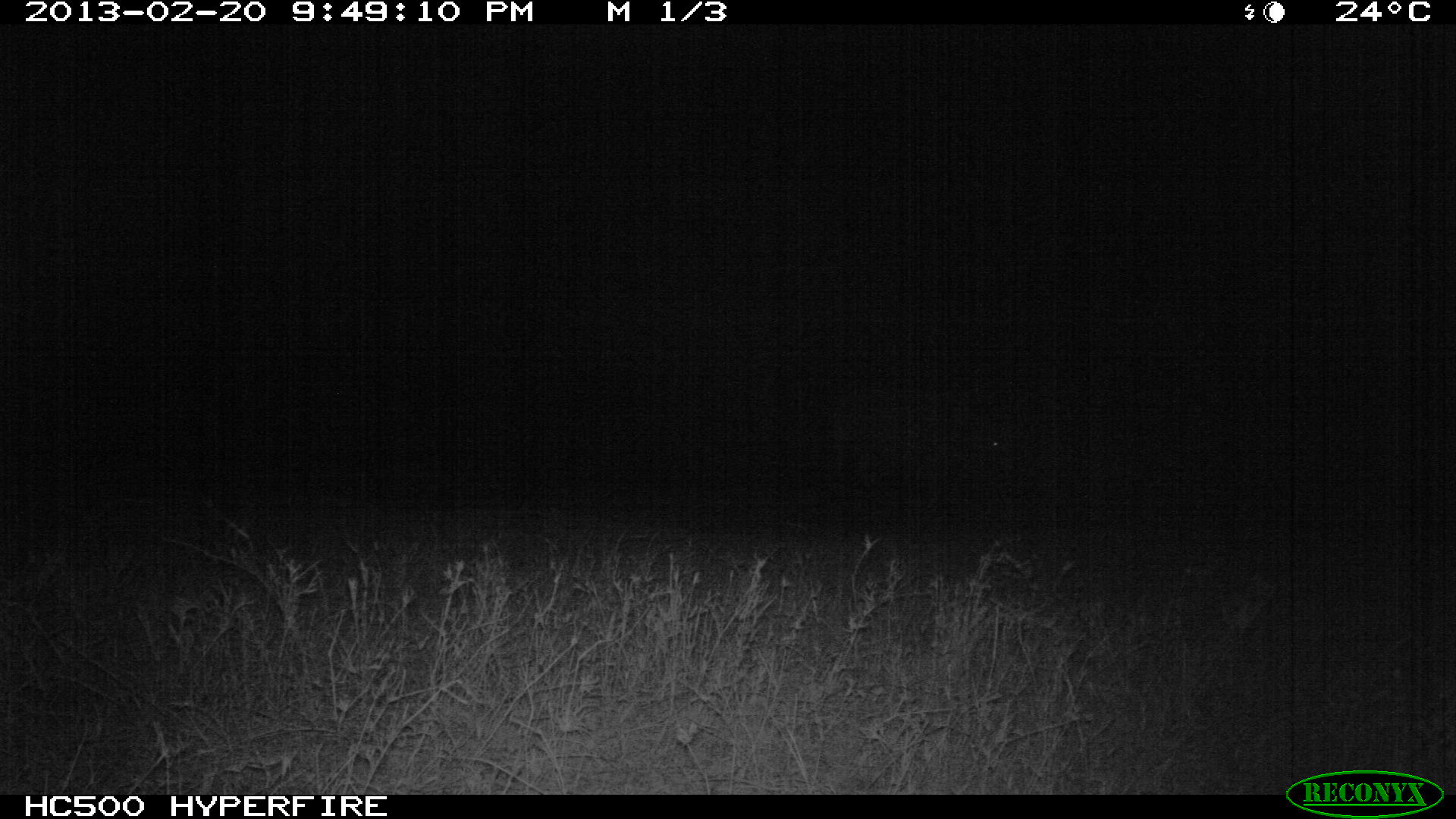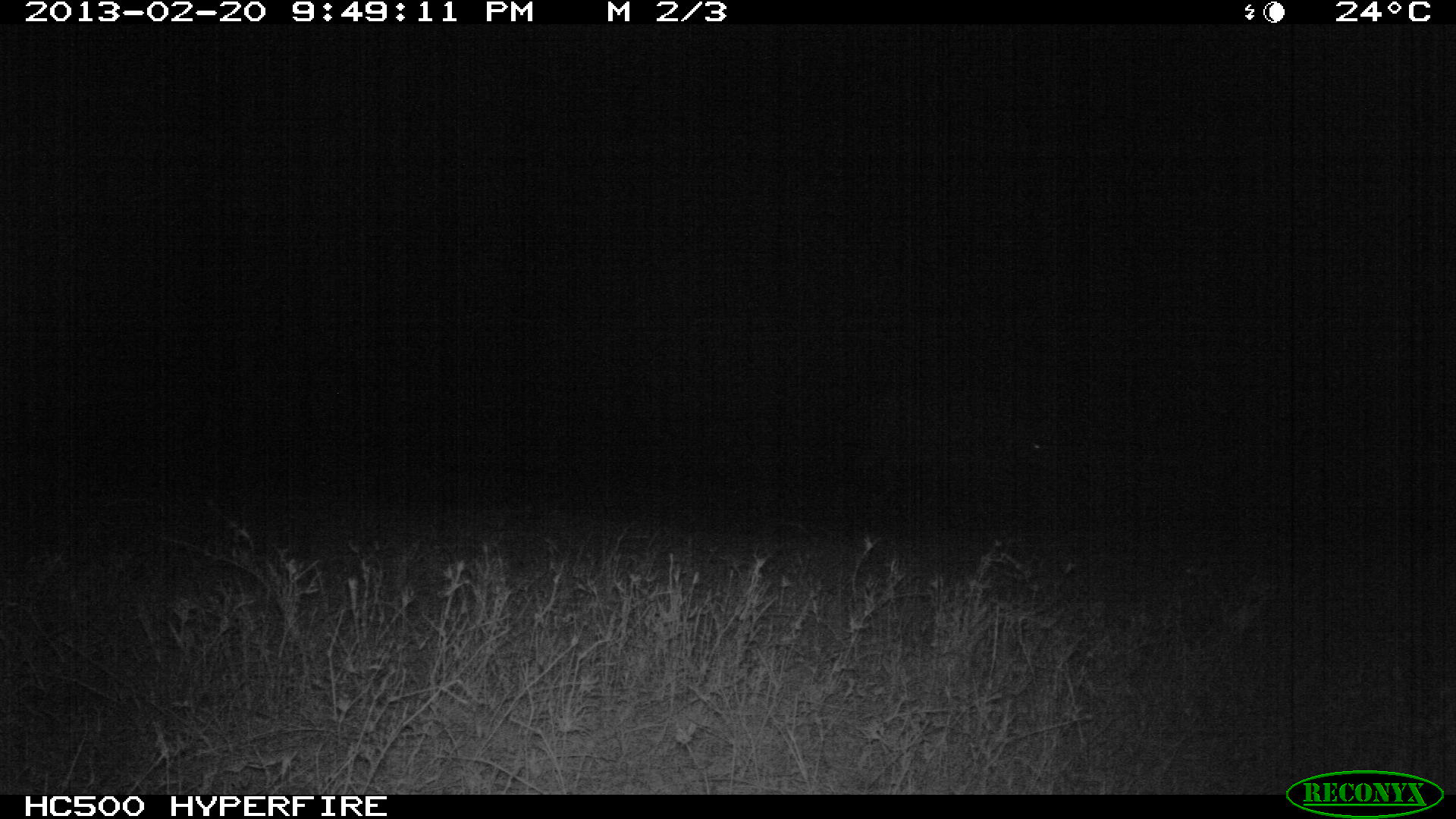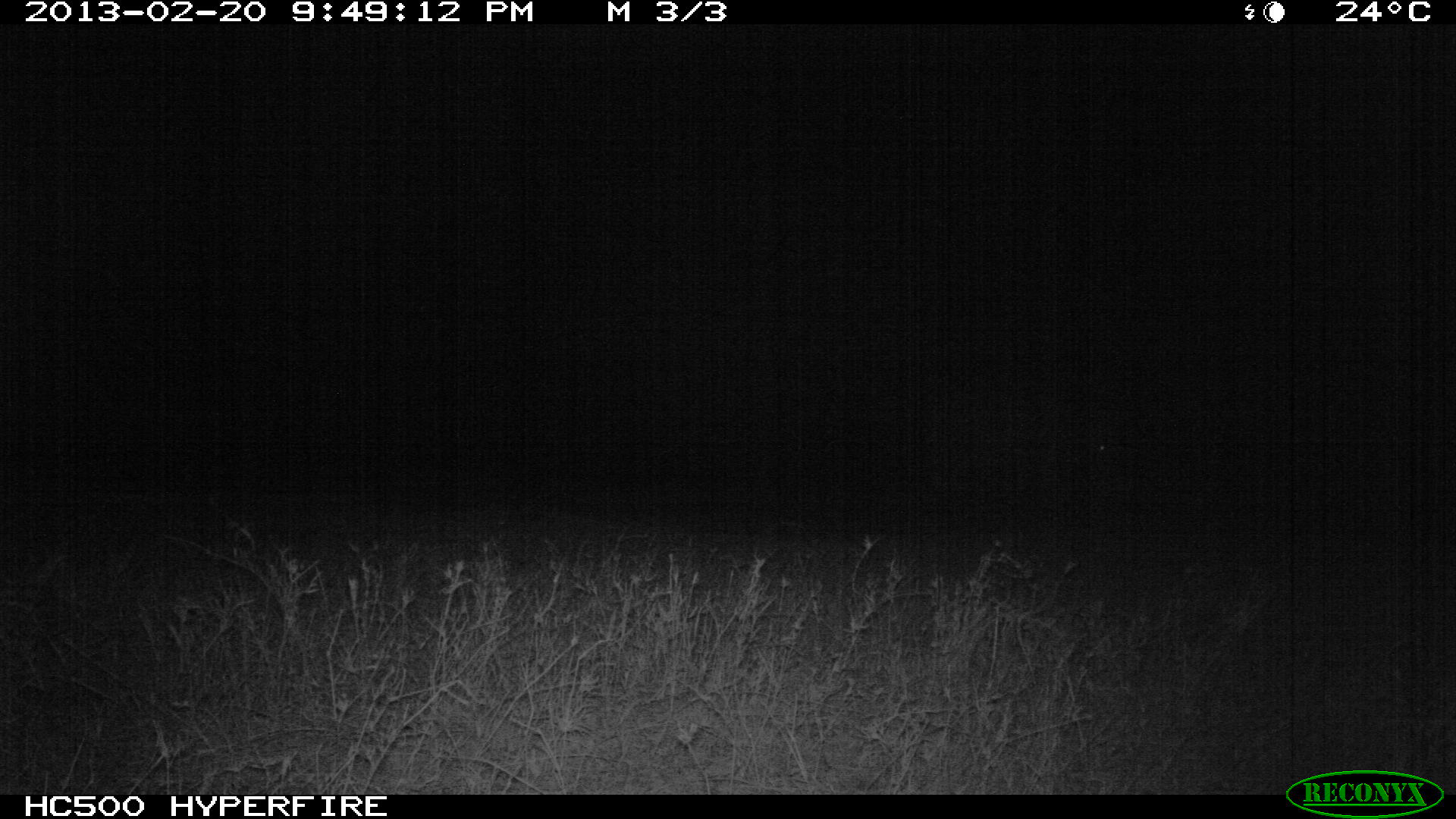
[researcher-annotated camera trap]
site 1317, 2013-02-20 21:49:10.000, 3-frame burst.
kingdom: Animalia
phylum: Chordata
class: Mammalia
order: Artiodactyla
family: Bovidae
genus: Syncerus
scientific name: Syncerus caffer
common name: african buffalo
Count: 1.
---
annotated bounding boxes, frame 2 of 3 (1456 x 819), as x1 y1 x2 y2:
syncerus caffer: 852 388 1072 534